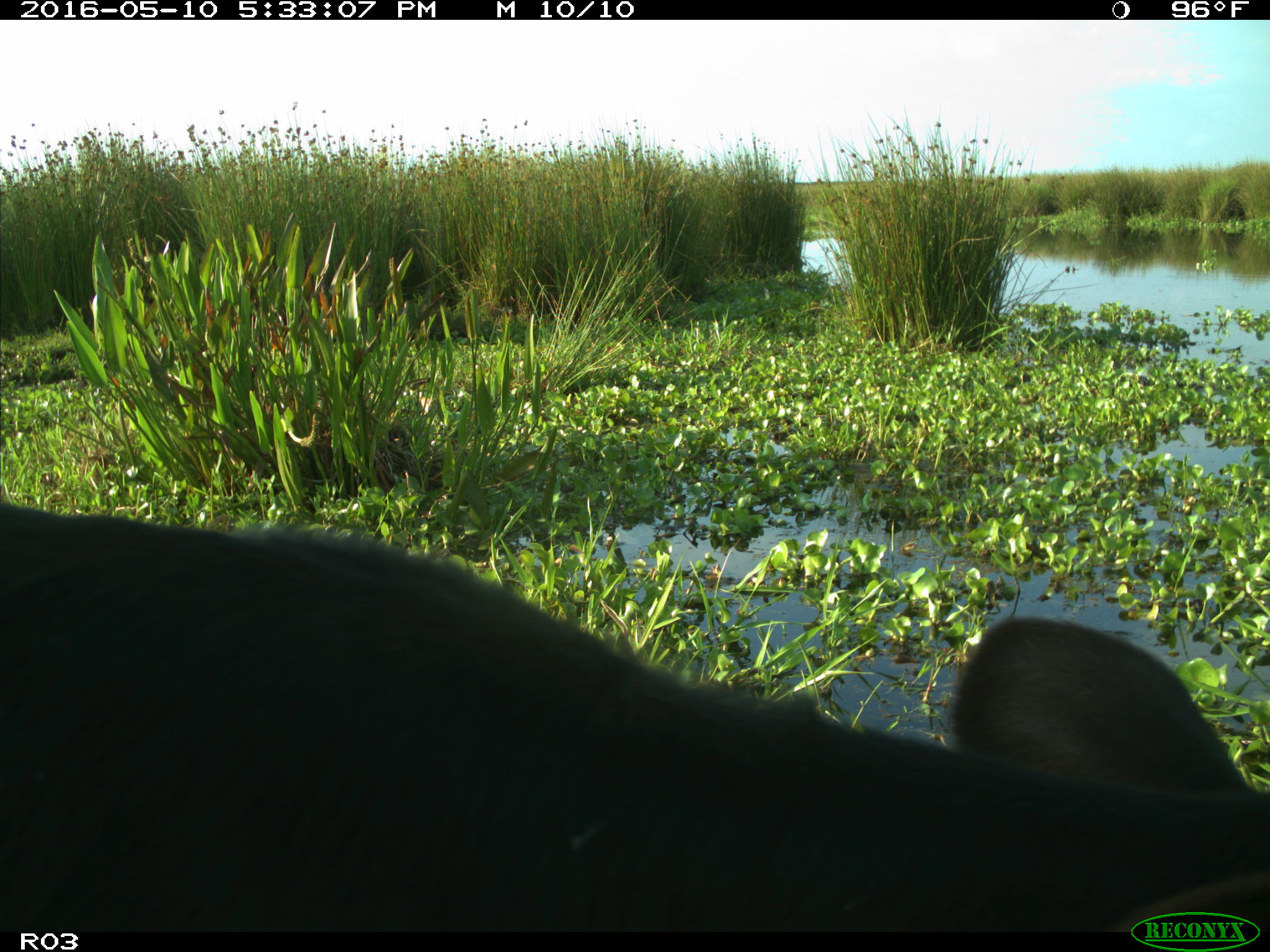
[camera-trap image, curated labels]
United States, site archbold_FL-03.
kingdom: Animalia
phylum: Chordata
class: Mammalia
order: Artiodactyla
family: Bovidae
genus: Bos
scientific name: Bos taurus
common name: domestic cow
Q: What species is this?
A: Bos taurus (domestic cow).